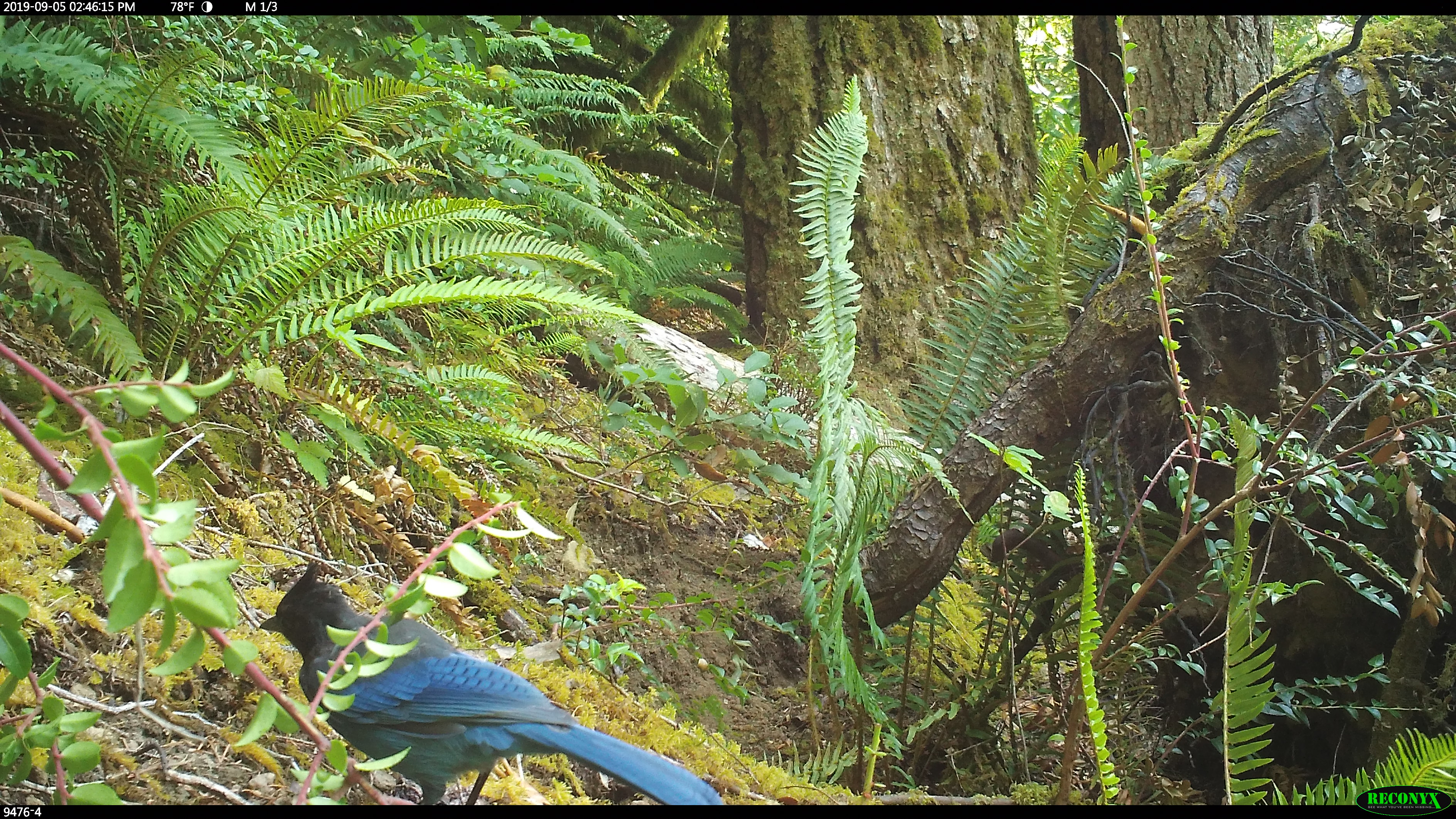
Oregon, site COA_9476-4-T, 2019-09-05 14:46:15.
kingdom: Animalia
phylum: Chordata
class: Aves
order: Passeriformes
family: Corvidae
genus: Cyanocitta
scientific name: Cyanocitta stelleri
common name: steller's jay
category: stellers jay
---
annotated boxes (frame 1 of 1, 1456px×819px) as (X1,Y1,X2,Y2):
stellers jay: (254,561,721,804)